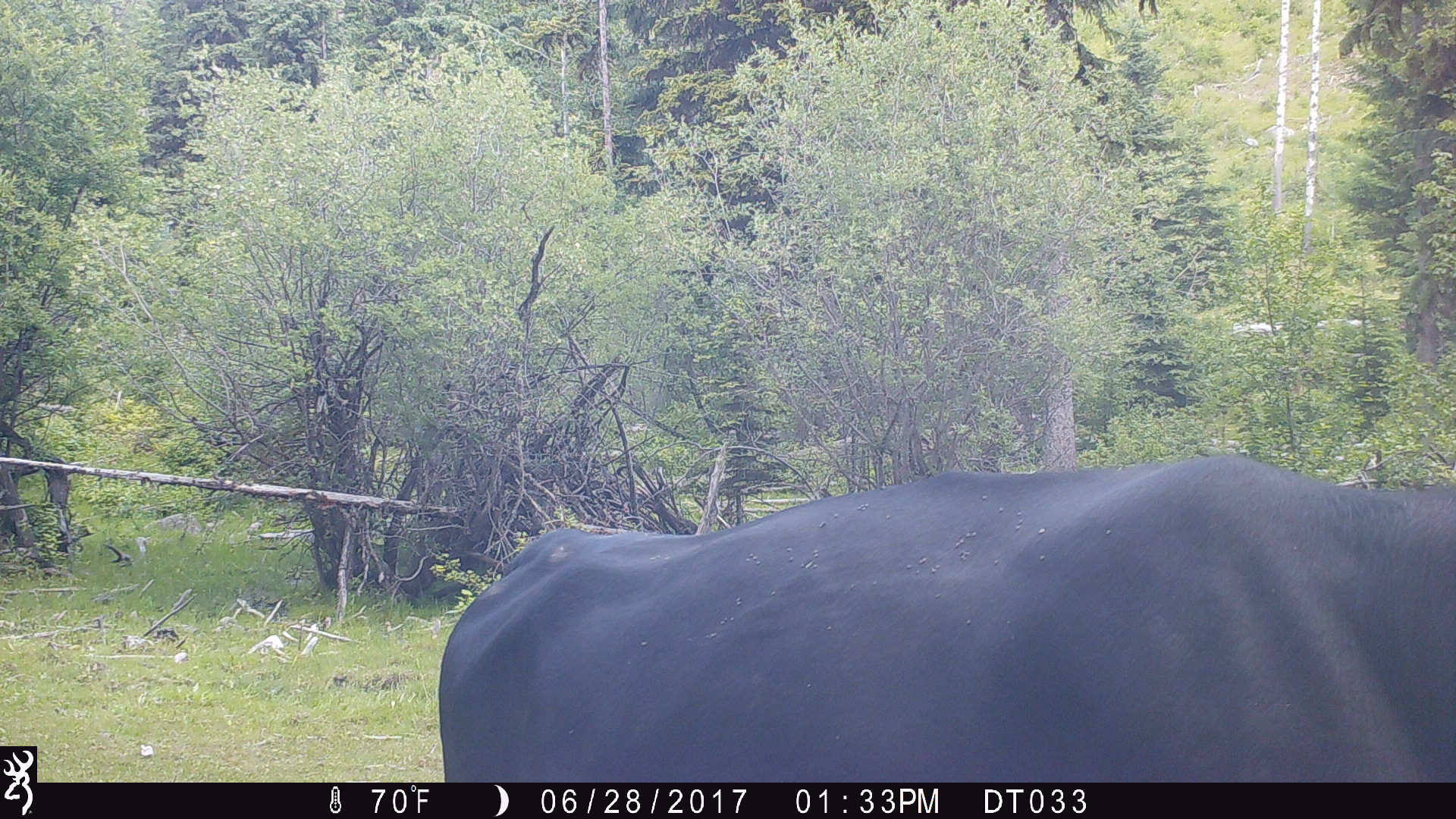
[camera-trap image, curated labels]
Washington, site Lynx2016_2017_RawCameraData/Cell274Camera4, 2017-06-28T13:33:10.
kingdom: Animalia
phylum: Chordata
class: Mammalia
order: Artiodactyla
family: Bovidae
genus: Bos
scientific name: Bos taurus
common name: domestic cattle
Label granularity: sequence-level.